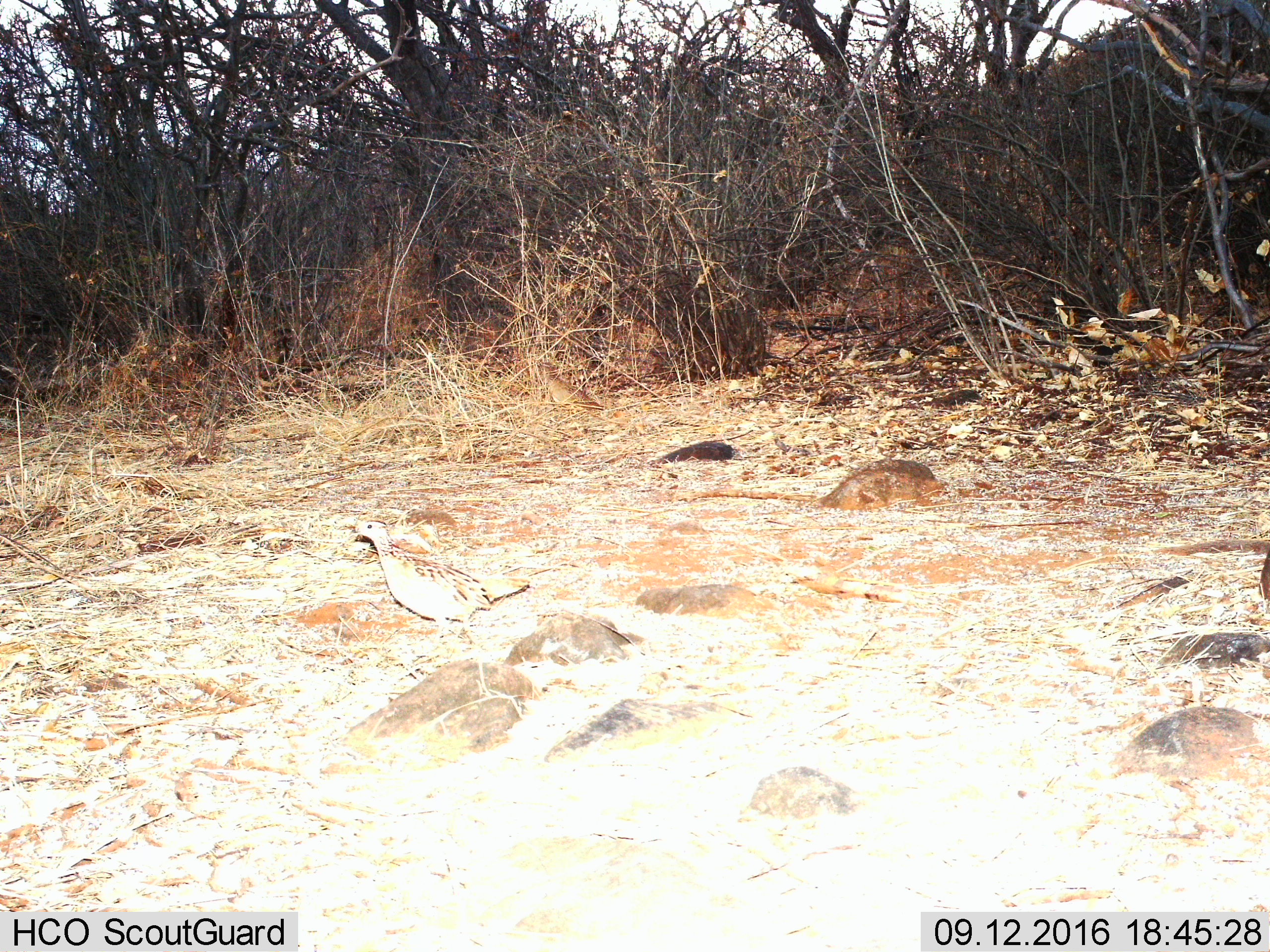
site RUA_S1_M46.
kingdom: Animalia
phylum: Chordata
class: Aves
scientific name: Aves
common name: bird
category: birdother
Birdother (bird) (Aves), count 1. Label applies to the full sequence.